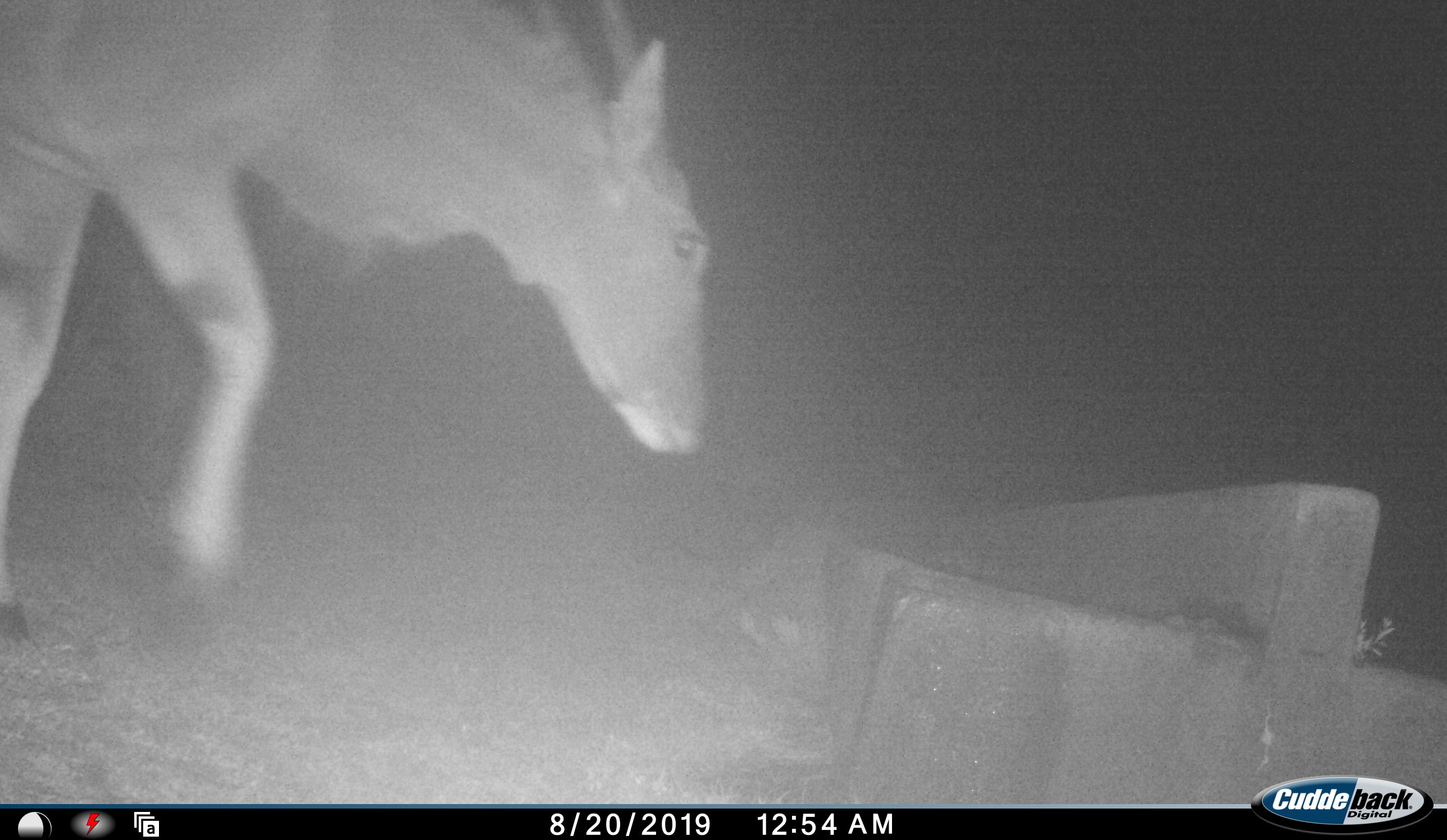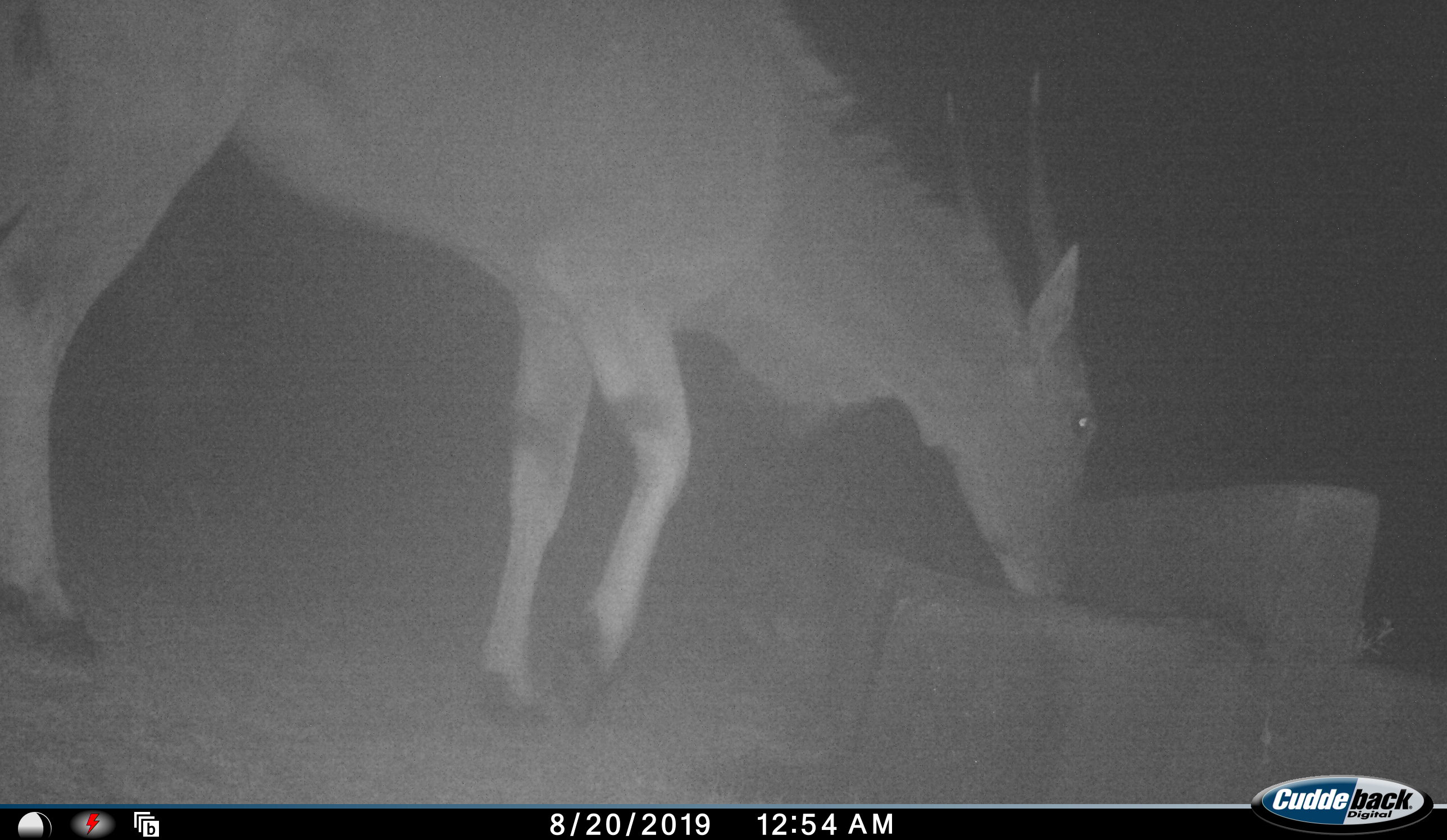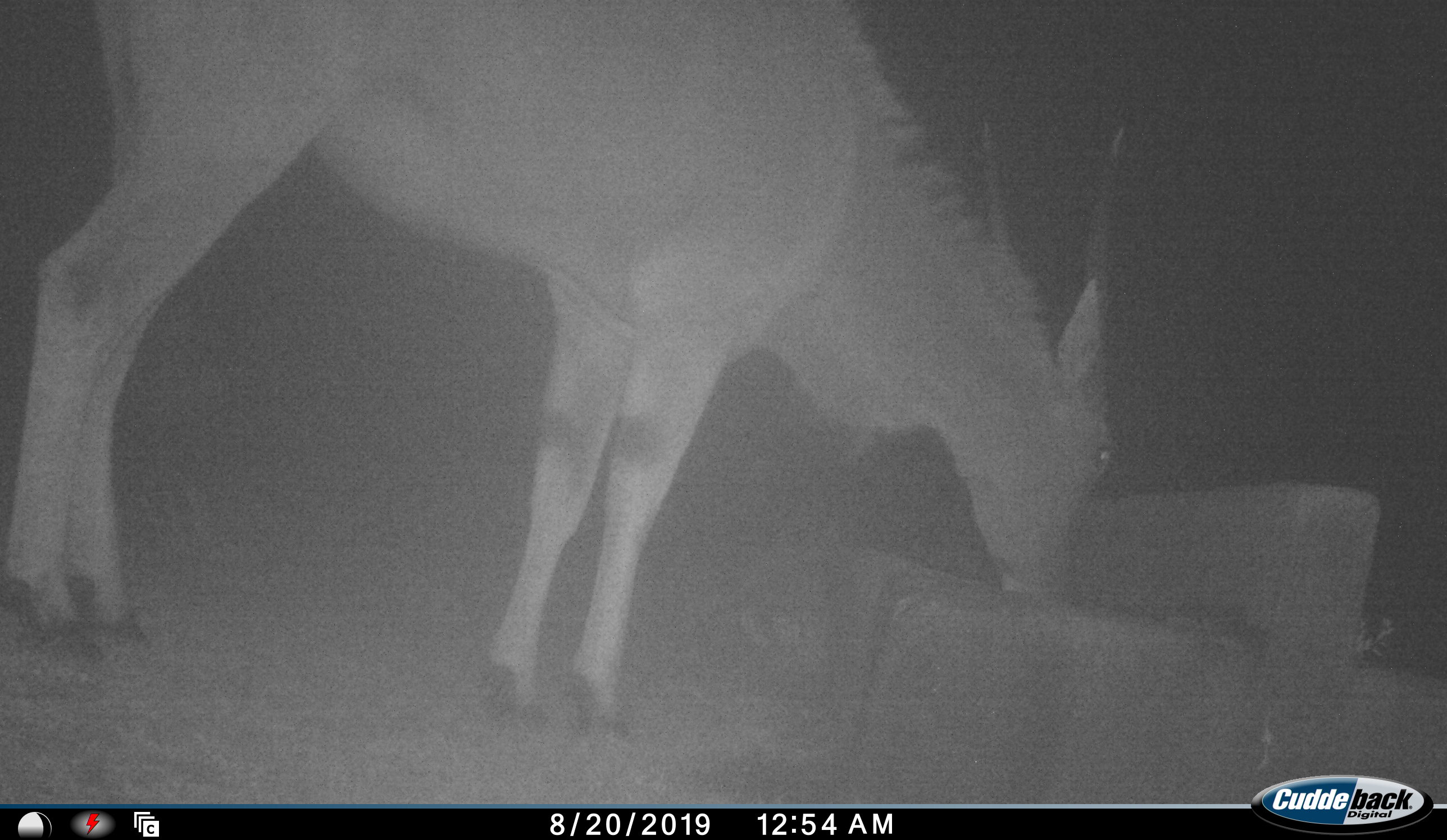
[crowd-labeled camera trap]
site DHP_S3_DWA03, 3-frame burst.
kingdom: Animalia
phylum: Chordata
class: Mammalia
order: Artiodactyla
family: Bovidae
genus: Tragelaphus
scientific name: Tragelaphus oryx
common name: eland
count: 1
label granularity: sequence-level